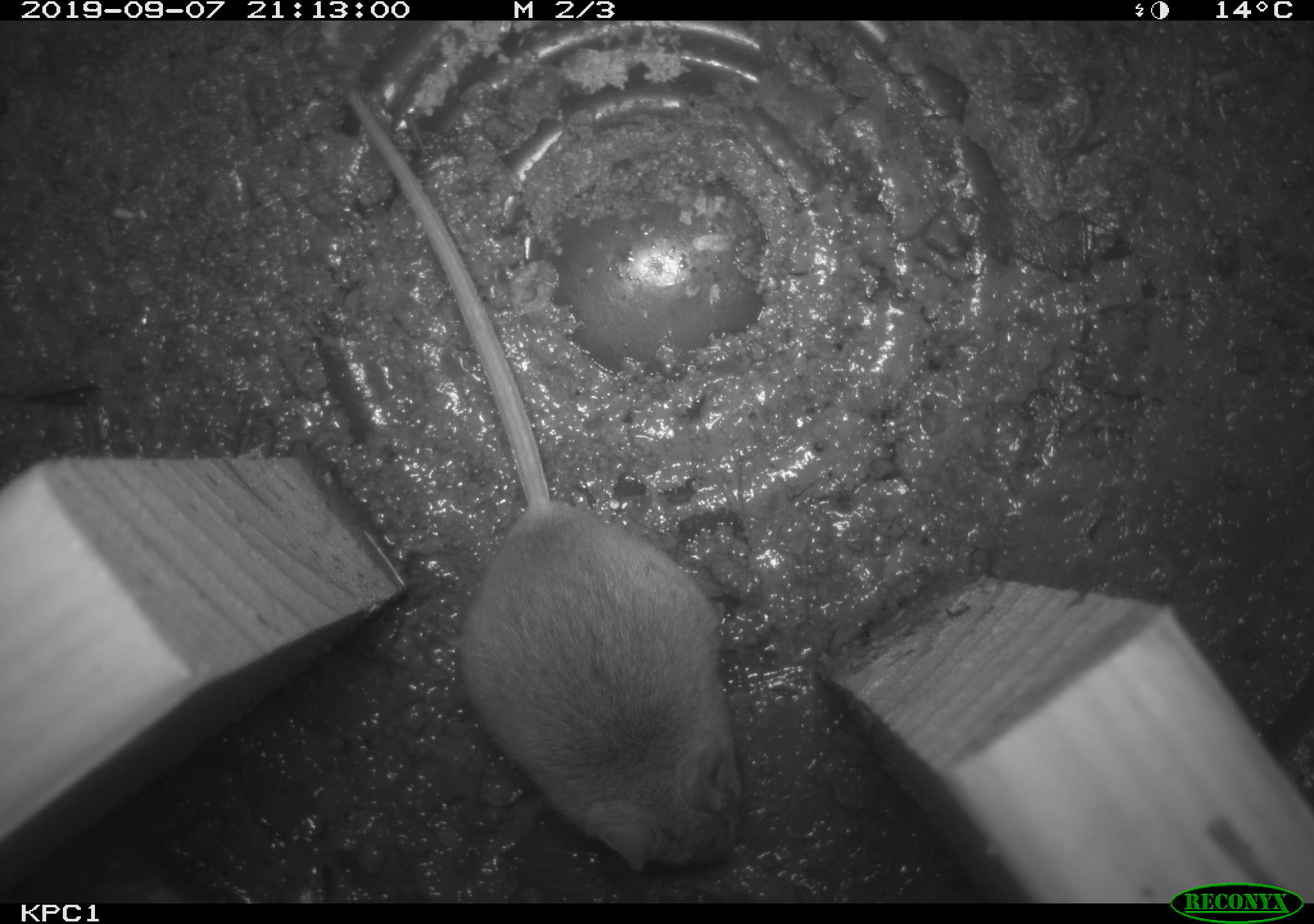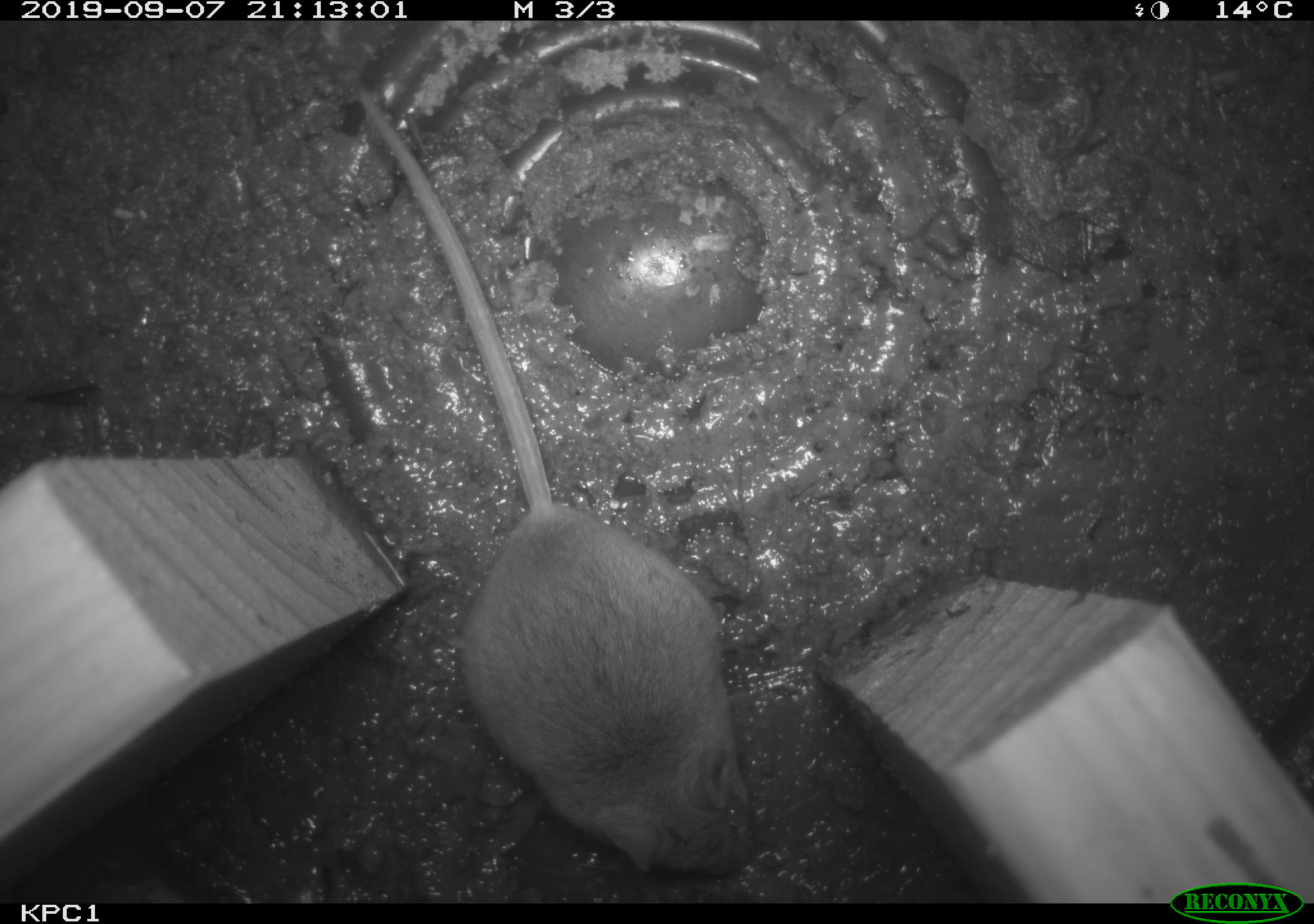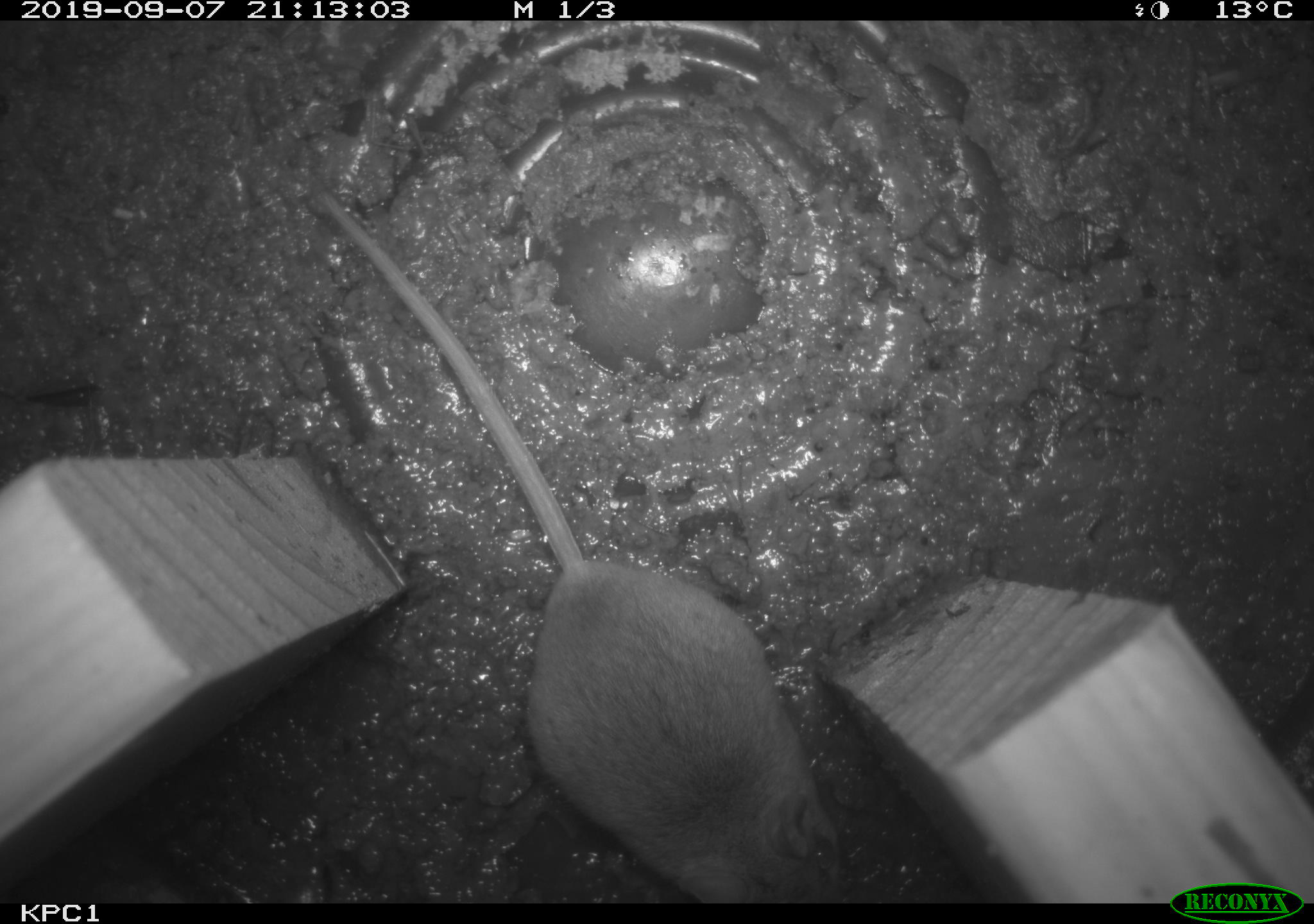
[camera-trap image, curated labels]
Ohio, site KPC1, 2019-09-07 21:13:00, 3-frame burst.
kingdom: Animalia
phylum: Chordata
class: Mammalia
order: Rodentia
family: Cricetidae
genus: Peromyscus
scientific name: Peromyscus leucopus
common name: white-footed mouse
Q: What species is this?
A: White-footed mouse (Peromyscus leucopus).